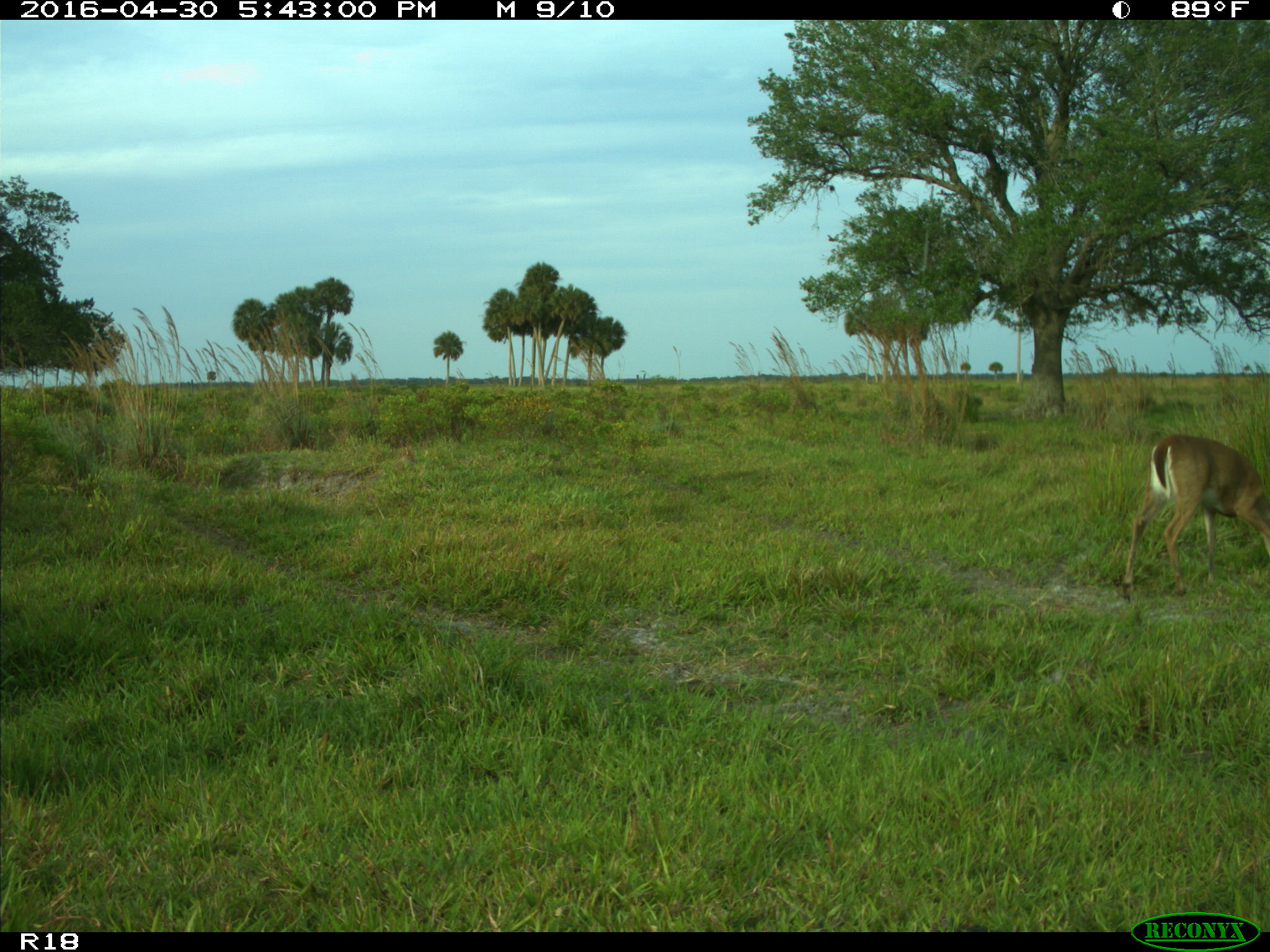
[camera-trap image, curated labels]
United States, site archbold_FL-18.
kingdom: Animalia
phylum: Chordata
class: Mammalia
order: Artiodactyla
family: Cervidae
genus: Odocoileus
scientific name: Odocoileus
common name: deer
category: unidentified deer